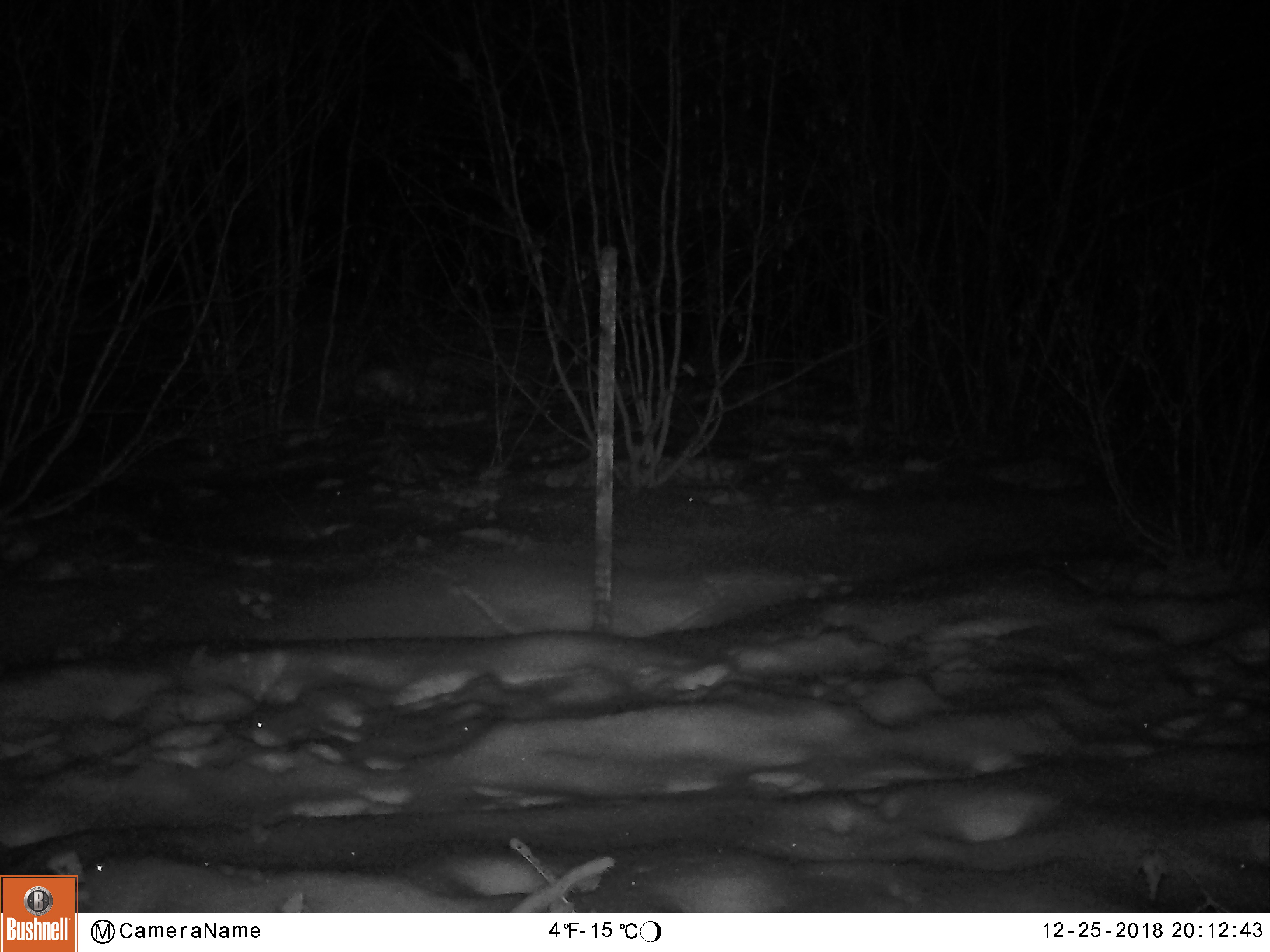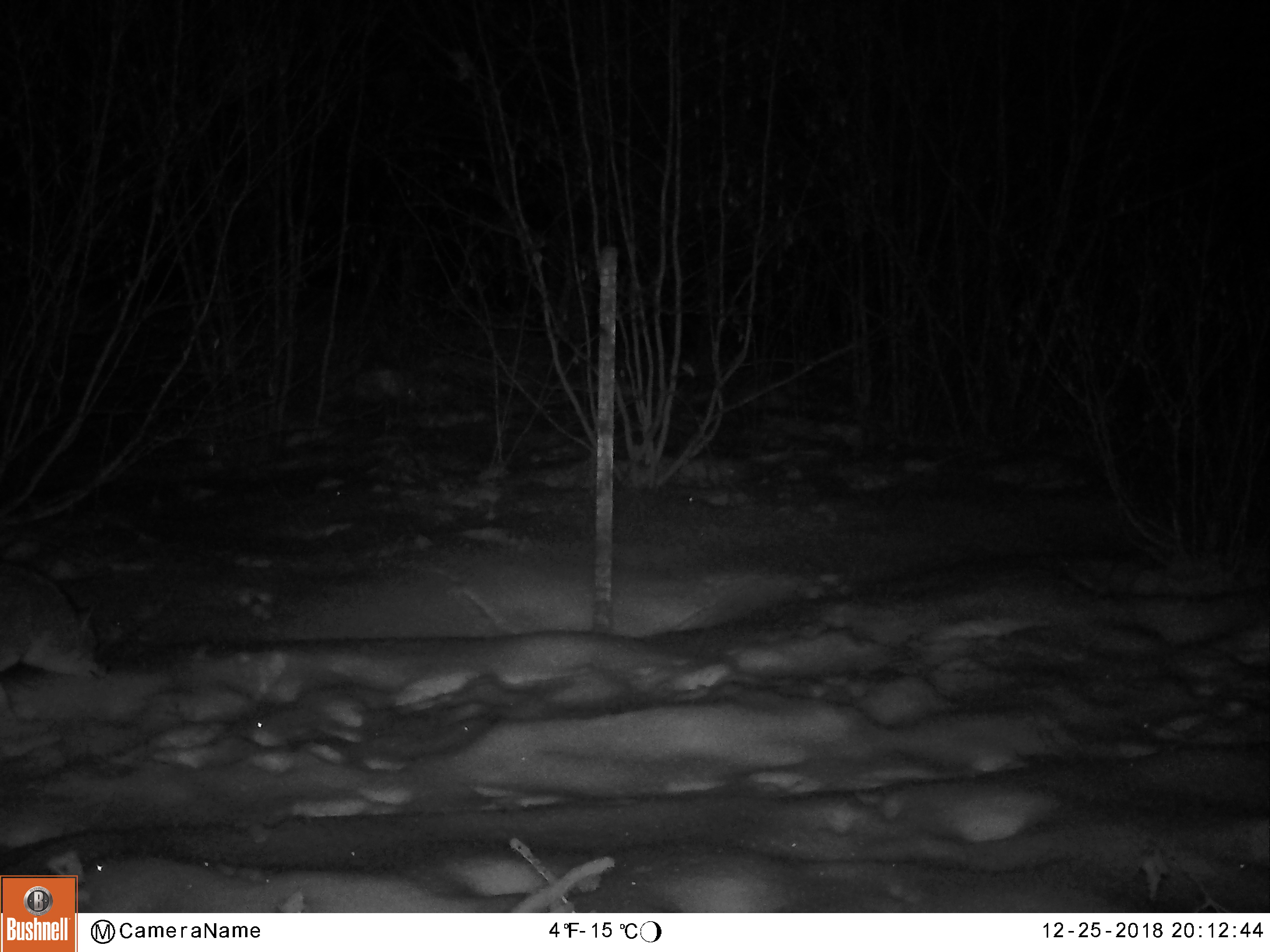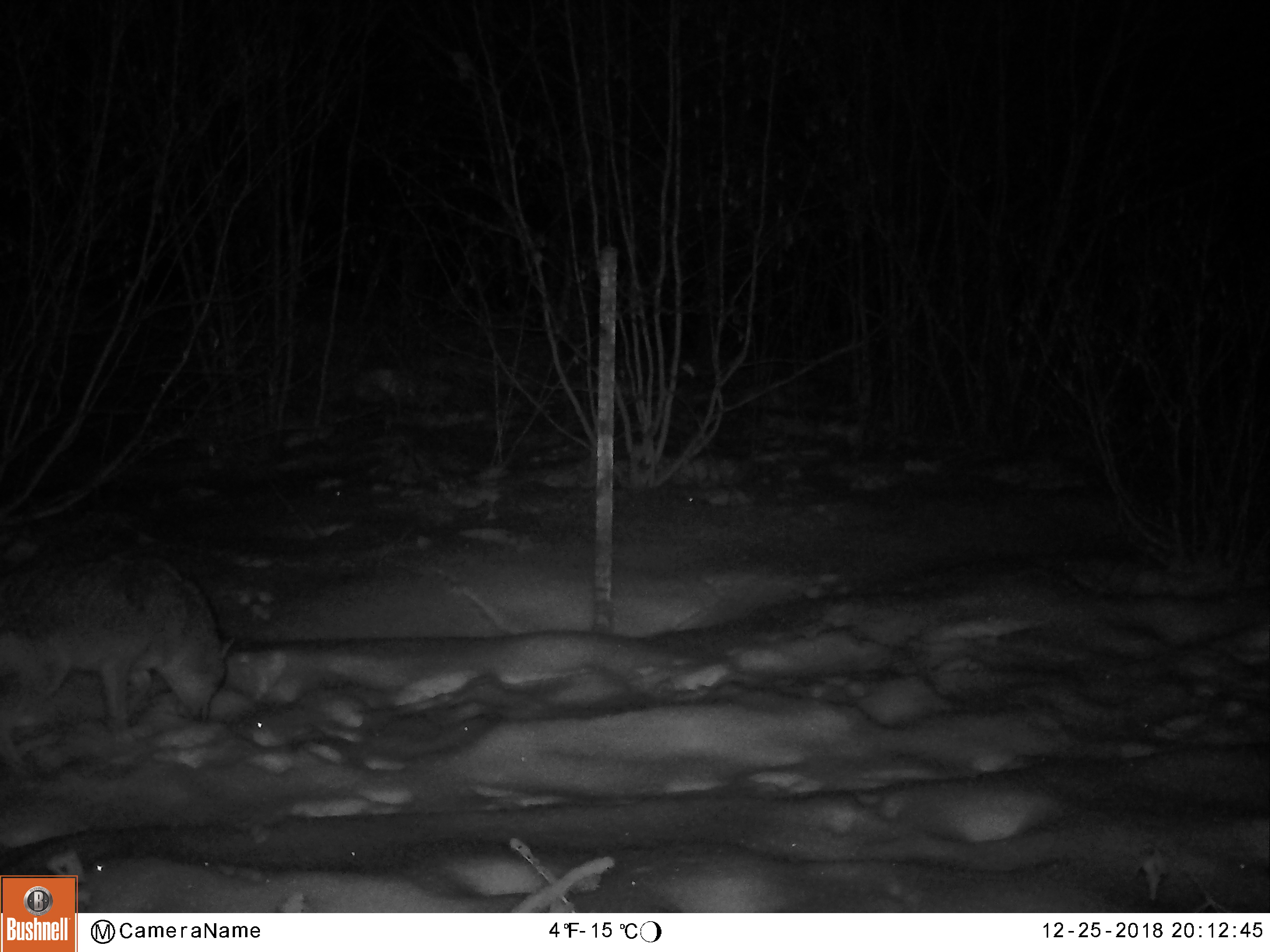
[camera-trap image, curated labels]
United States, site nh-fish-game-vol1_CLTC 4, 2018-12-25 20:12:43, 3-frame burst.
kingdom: Animalia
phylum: Chordata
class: Mammalia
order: Carnivora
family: Canidae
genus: Canis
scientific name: Canis latrans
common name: coyote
Coyote (Canis latrans).